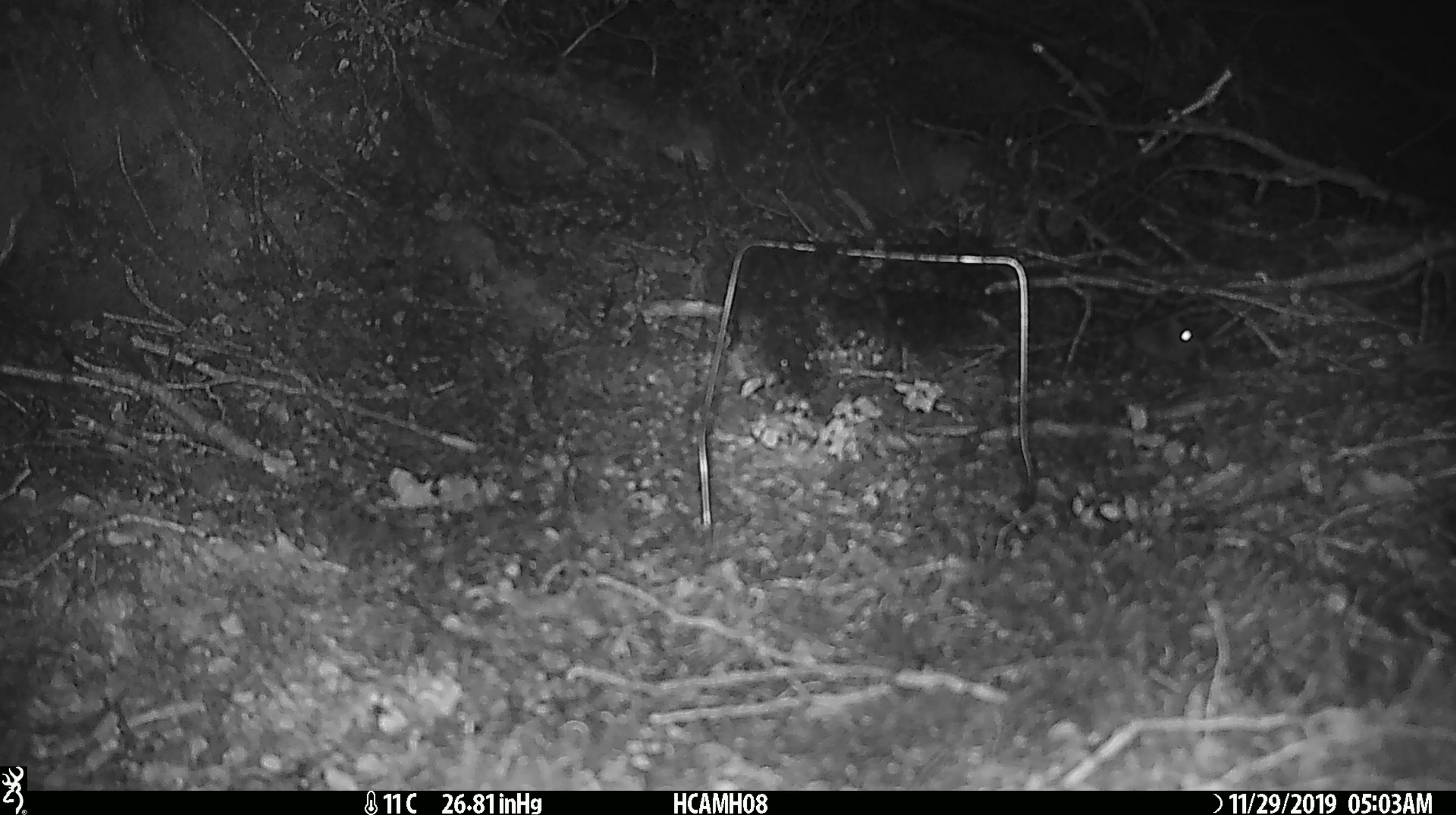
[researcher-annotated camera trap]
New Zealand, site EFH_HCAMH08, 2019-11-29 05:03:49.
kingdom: Animalia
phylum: Chordata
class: Mammalia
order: Rodentia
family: Muridae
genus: Mus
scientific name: Mus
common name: mouse